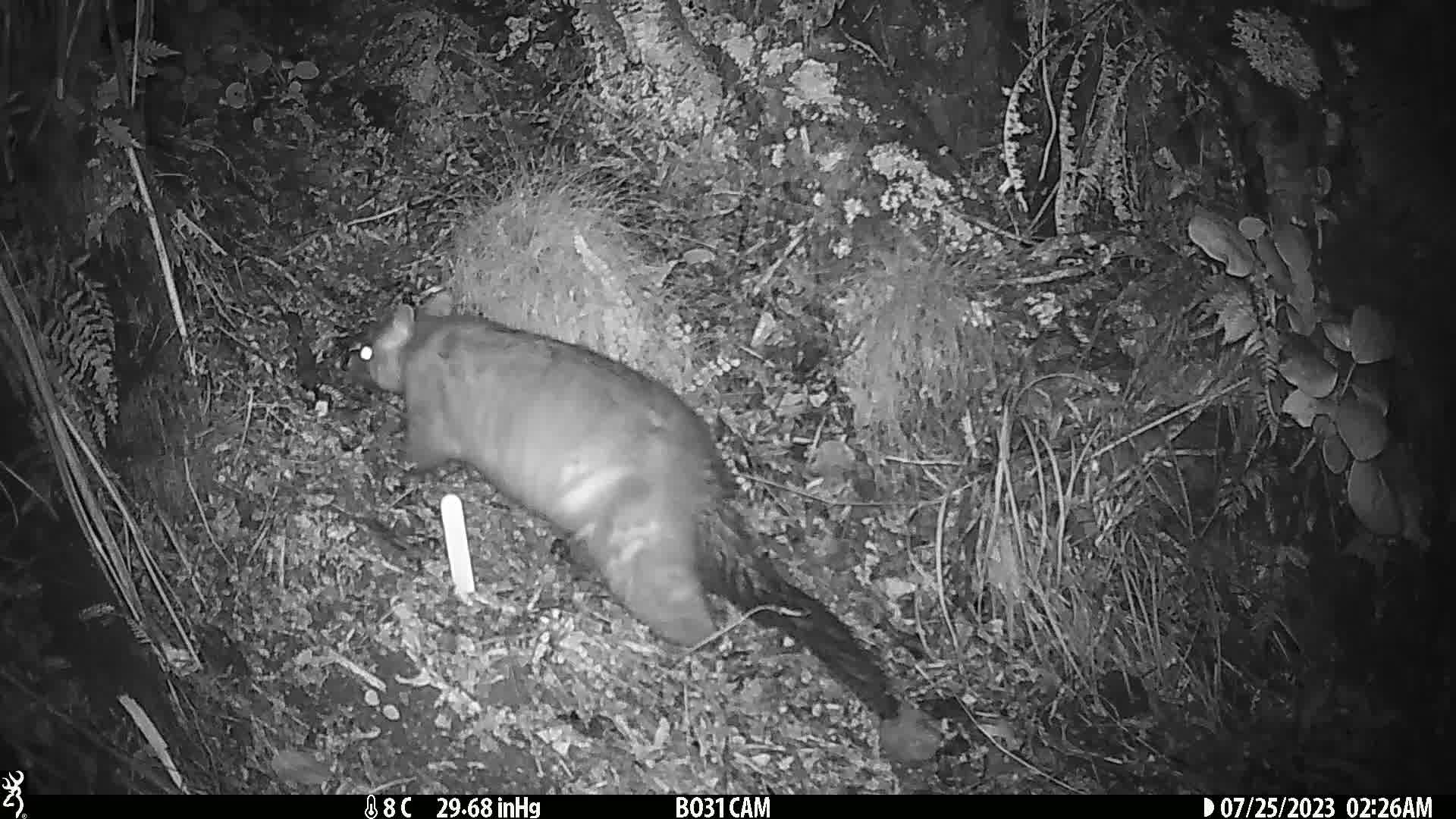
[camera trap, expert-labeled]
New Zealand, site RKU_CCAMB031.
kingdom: Animalia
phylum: Chordata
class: Mammalia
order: Diprotodontia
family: Phalangeridae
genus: Trichosurus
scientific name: Trichosurus vulpecula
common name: common brushtail possum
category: possum